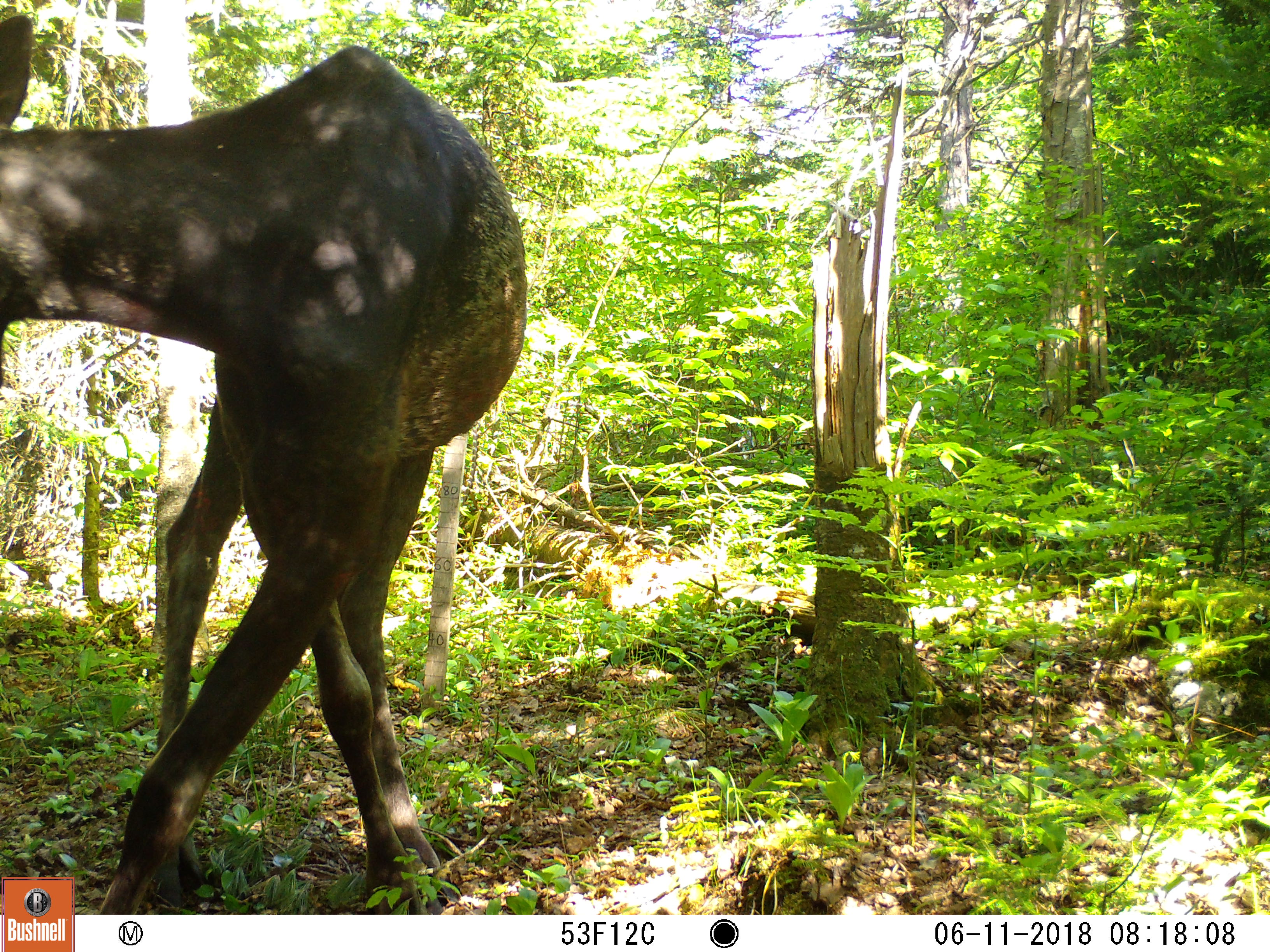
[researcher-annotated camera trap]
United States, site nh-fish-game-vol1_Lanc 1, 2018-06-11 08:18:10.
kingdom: Animalia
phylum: Chordata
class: Mammalia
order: Artiodactyla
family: Cervidae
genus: Alces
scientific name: Alces alces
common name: moose